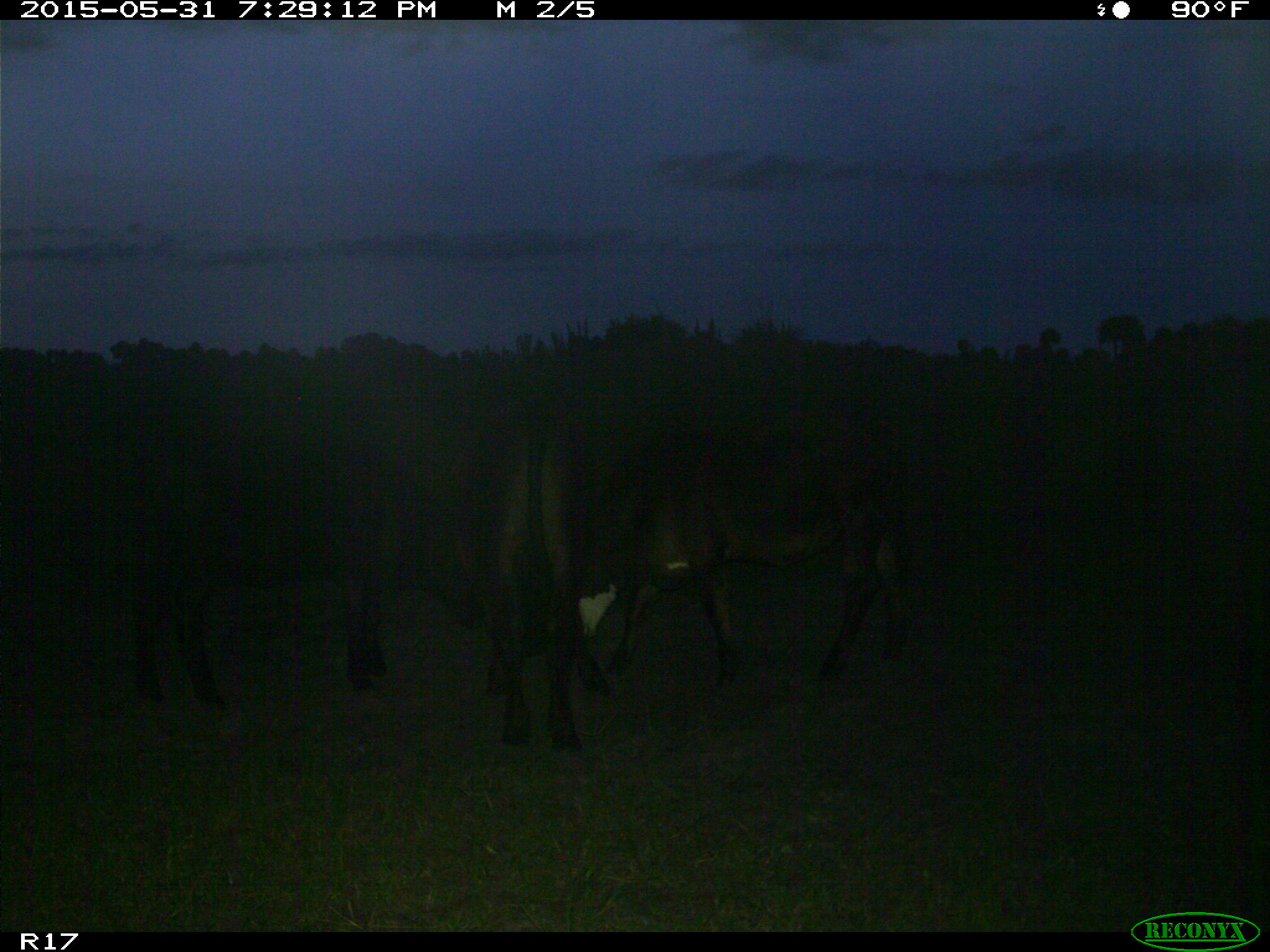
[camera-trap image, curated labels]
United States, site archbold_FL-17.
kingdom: Animalia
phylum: Chordata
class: Mammalia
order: Artiodactyla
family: Bovidae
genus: Bos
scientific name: Bos taurus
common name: domestic cow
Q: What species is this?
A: Bos taurus (domestic cow).